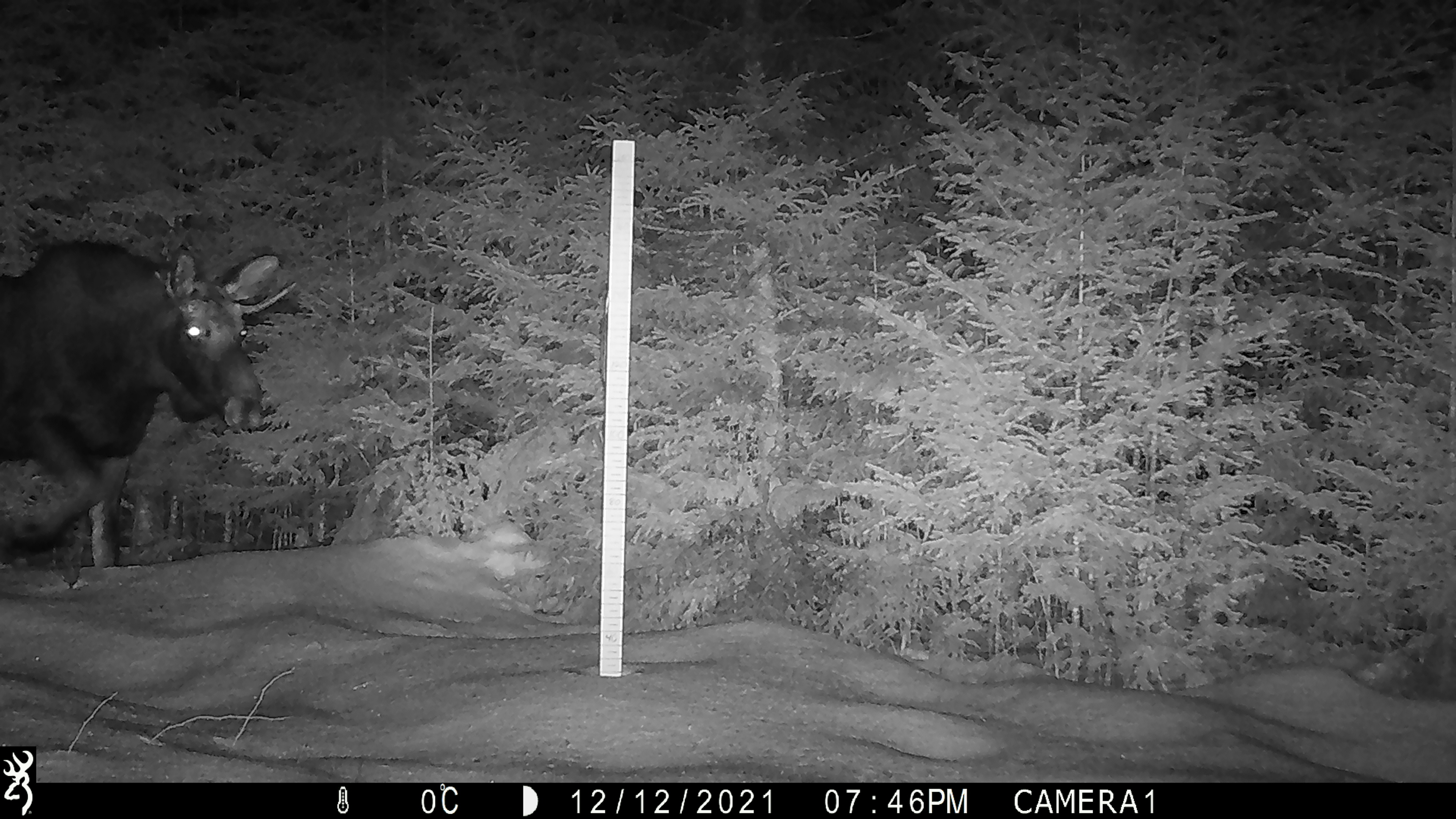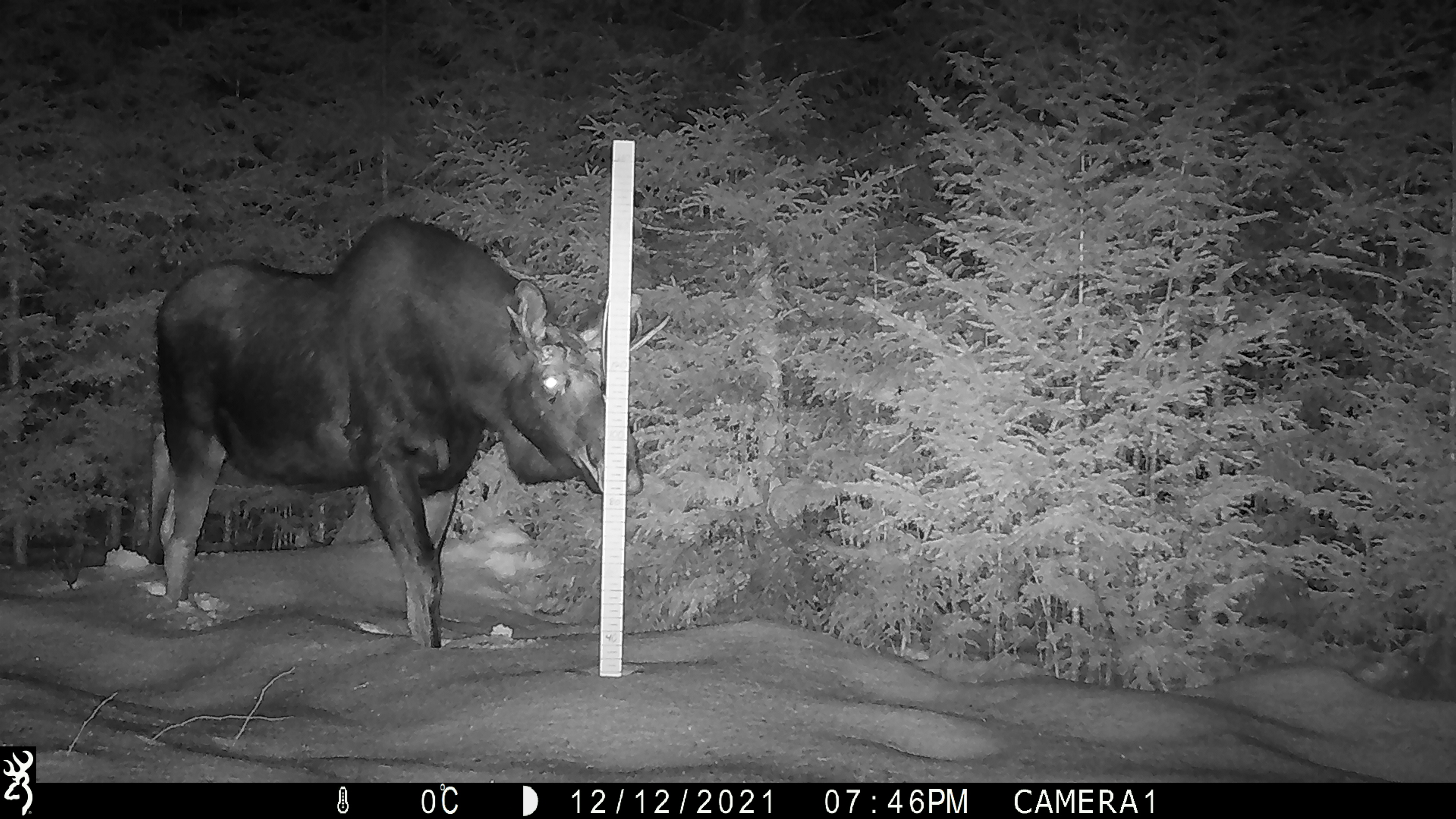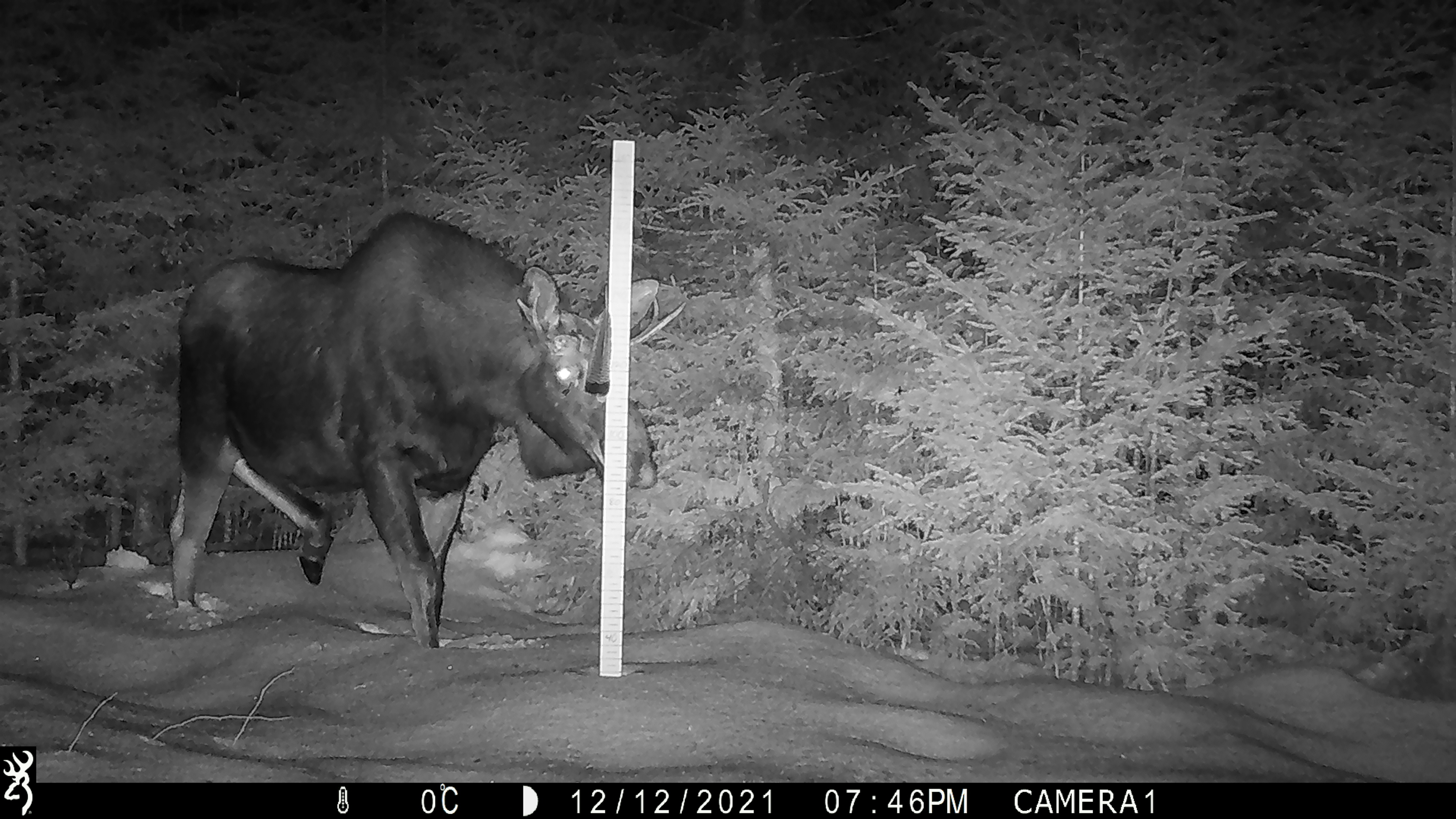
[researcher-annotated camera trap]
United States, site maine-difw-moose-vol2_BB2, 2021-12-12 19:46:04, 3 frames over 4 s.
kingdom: Animalia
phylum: Chordata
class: Mammalia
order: Artiodactyla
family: Cervidae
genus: Alces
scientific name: Alces alces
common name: moose